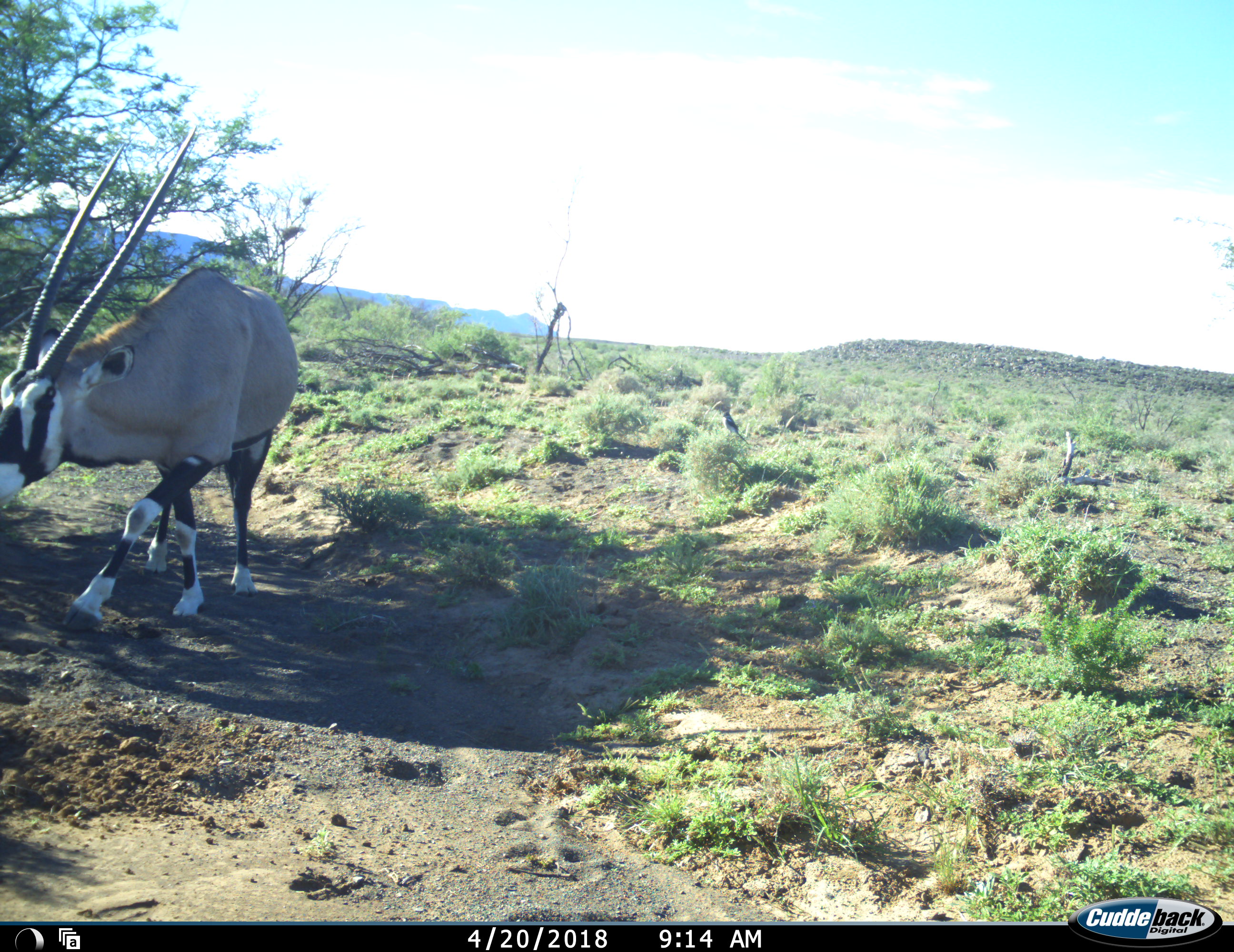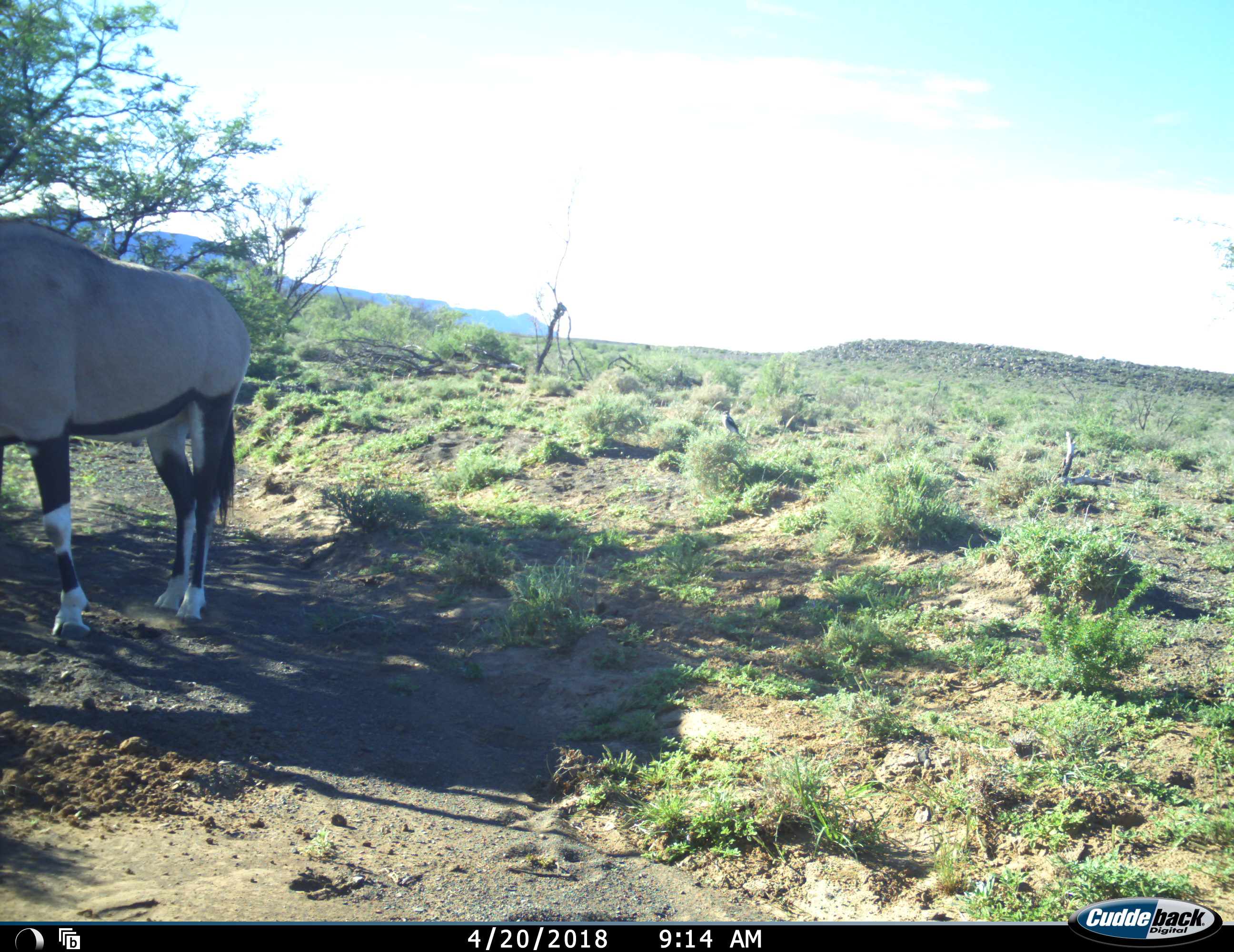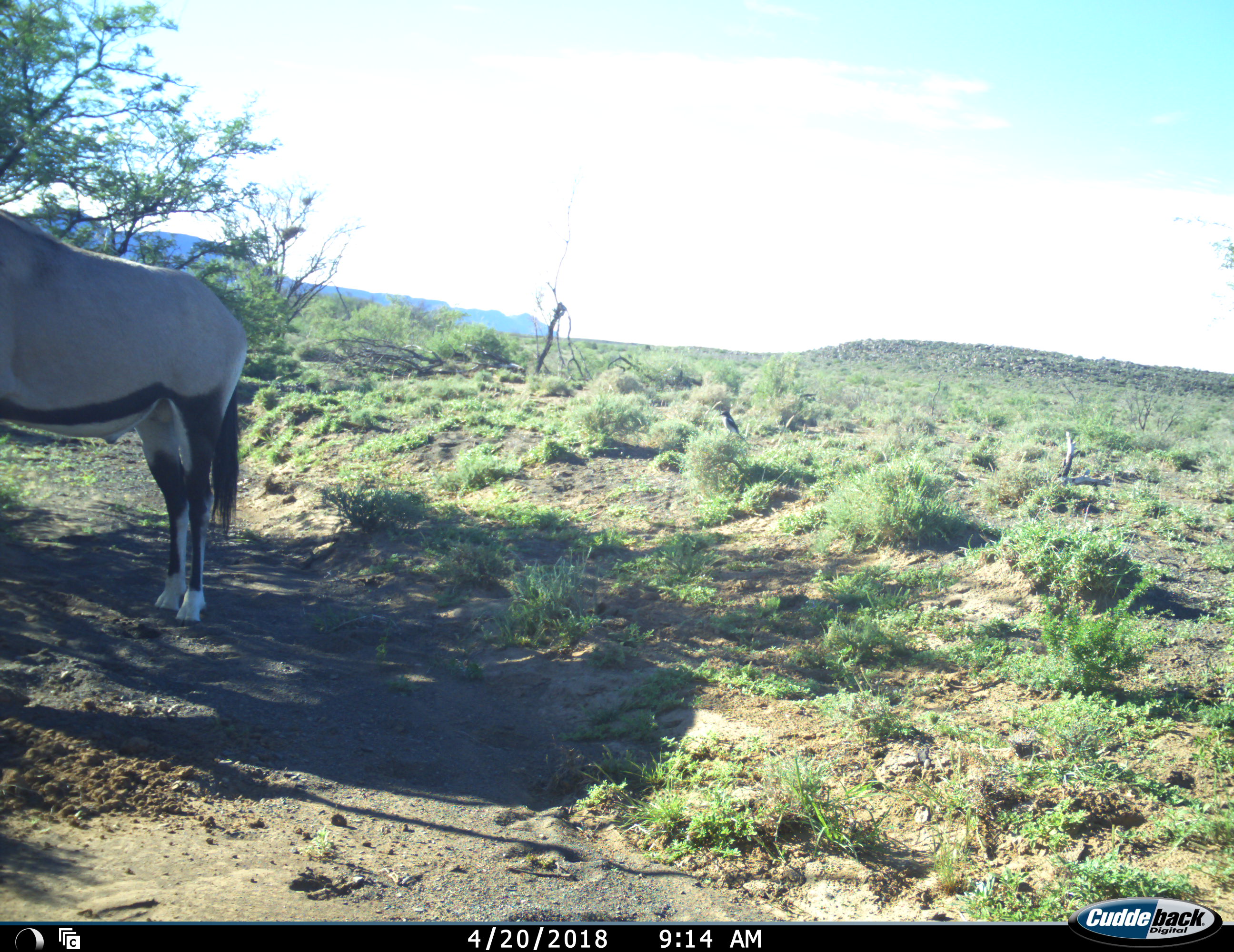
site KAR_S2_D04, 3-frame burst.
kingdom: Animalia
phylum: Chordata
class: Mammalia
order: Artiodactyla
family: Bovidae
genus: Oryx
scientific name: Oryx gazella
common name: gemsbok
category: oryx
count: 1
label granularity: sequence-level